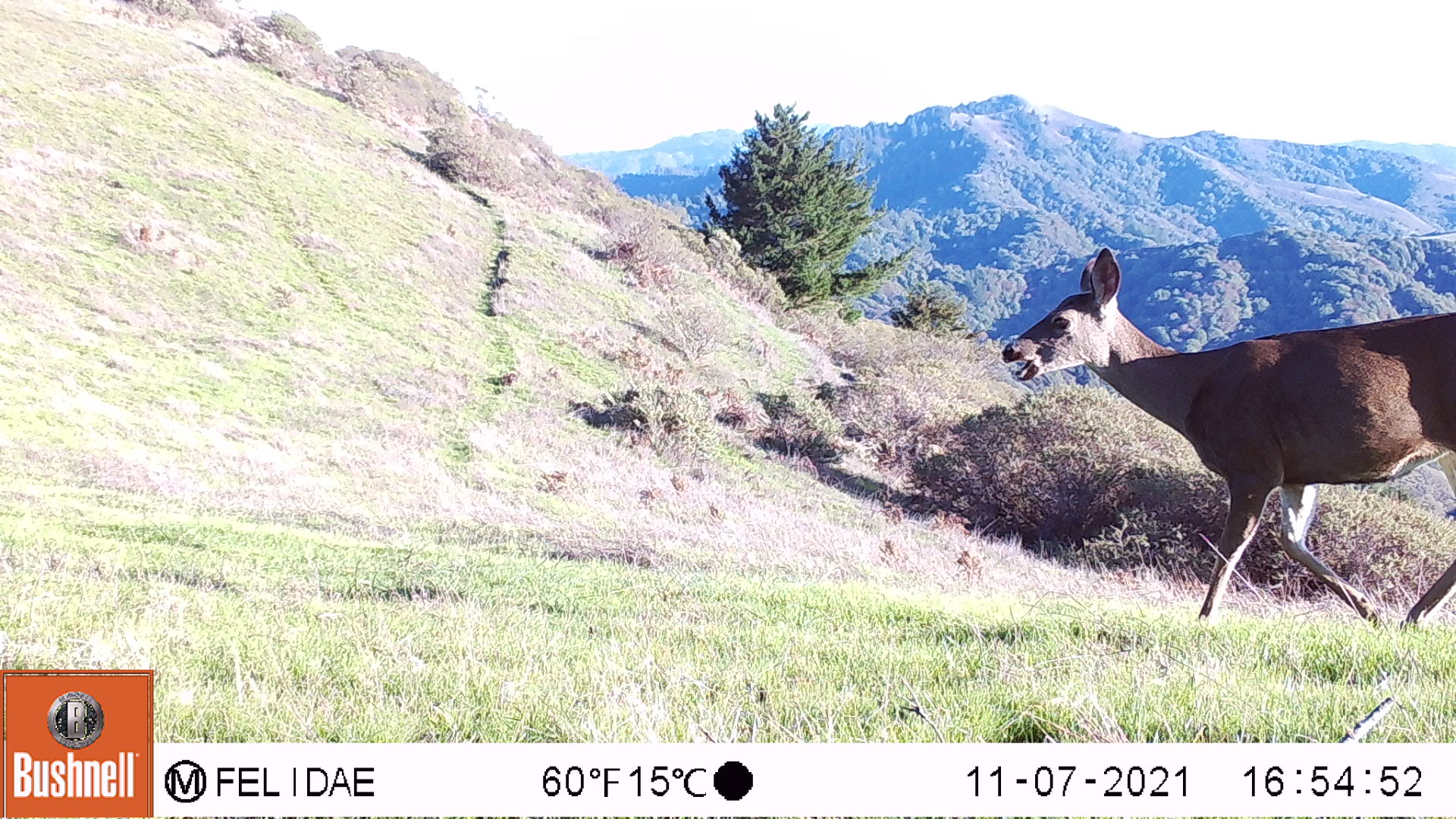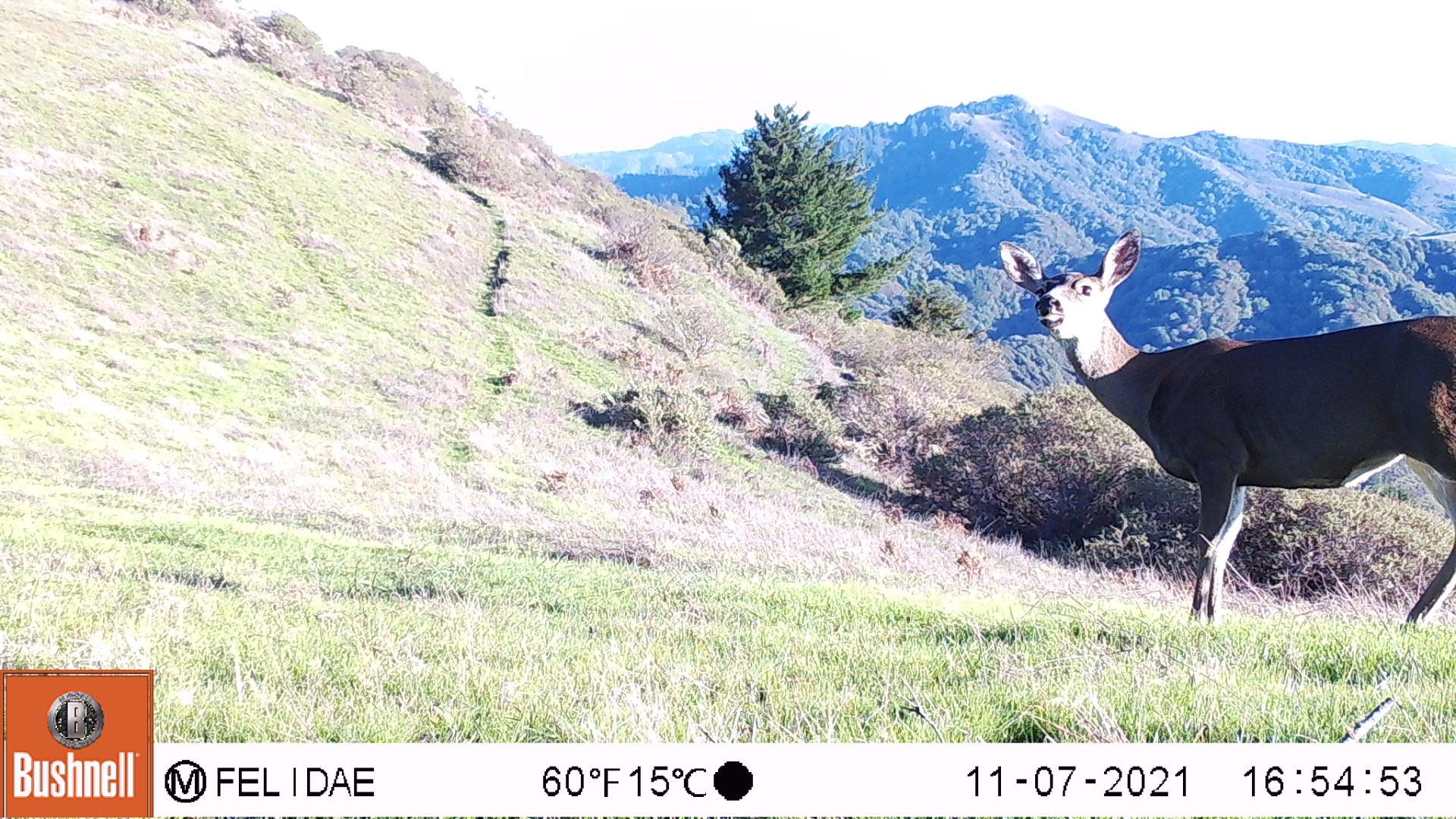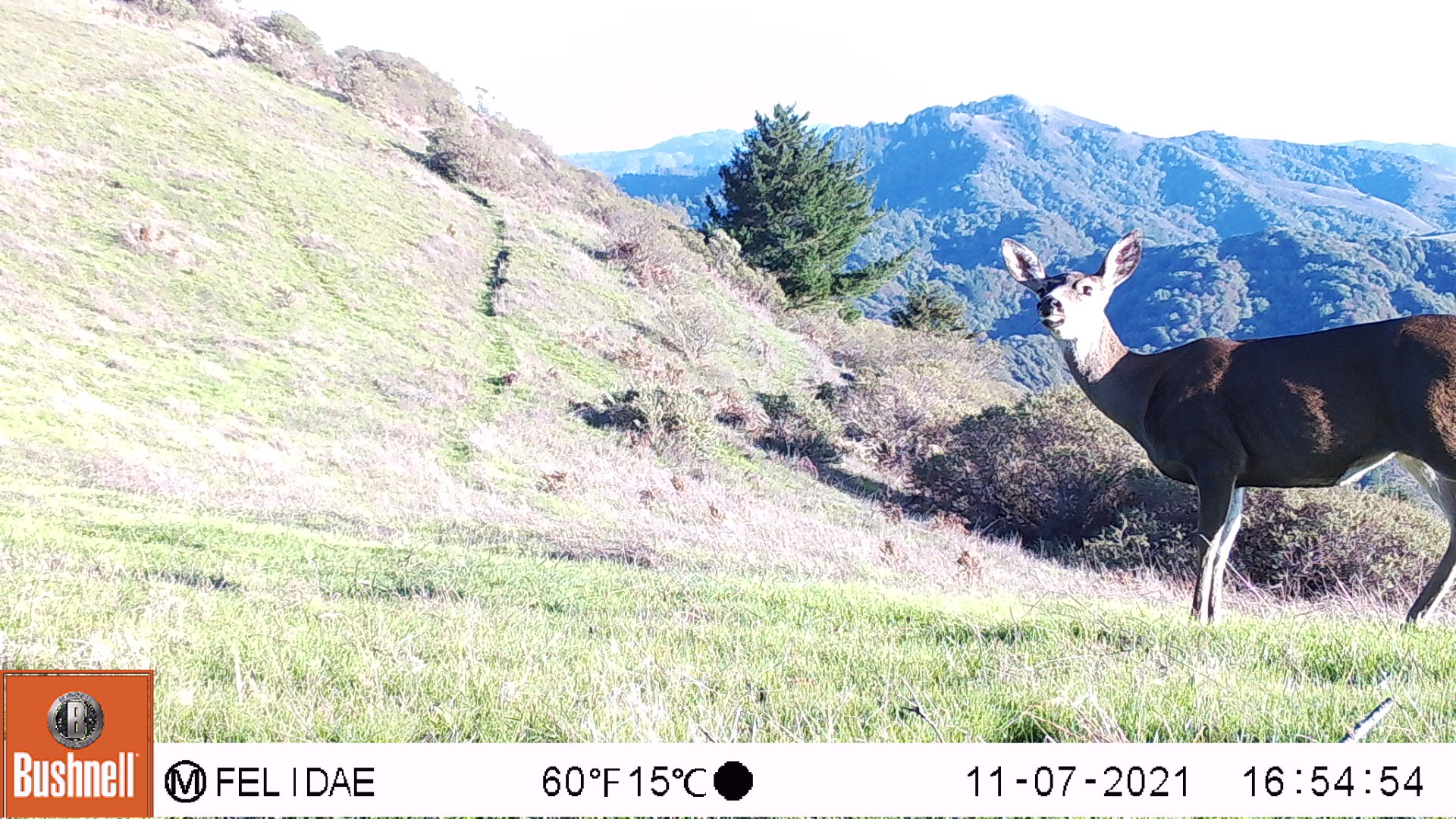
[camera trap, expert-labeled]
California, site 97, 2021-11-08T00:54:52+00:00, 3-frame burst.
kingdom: Animalia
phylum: Chordata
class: Mammalia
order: Artiodactyla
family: Cervidae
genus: Odocoileus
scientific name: Odocoileus hemionus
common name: mule deer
Mule deer (Odocoileus hemionus).